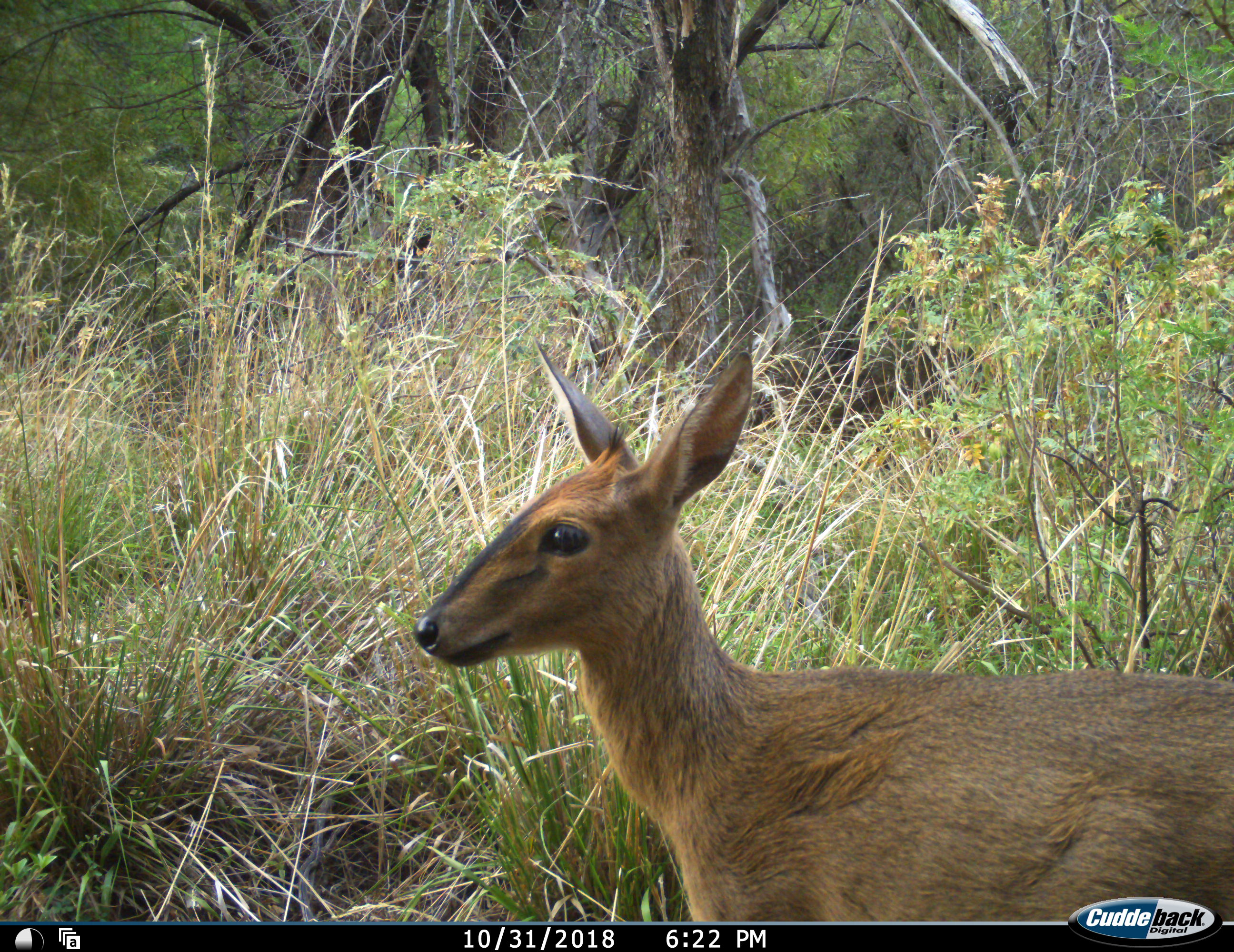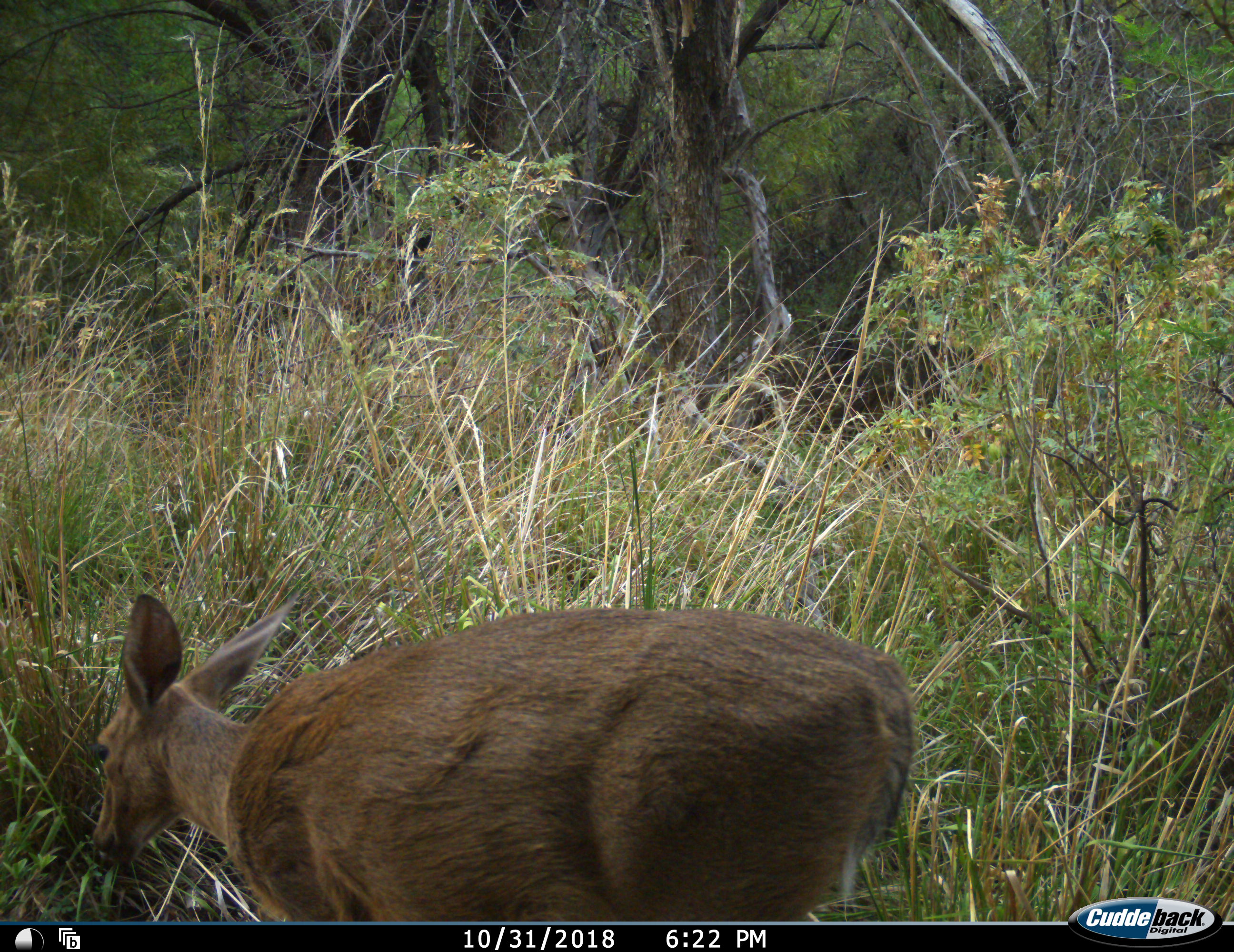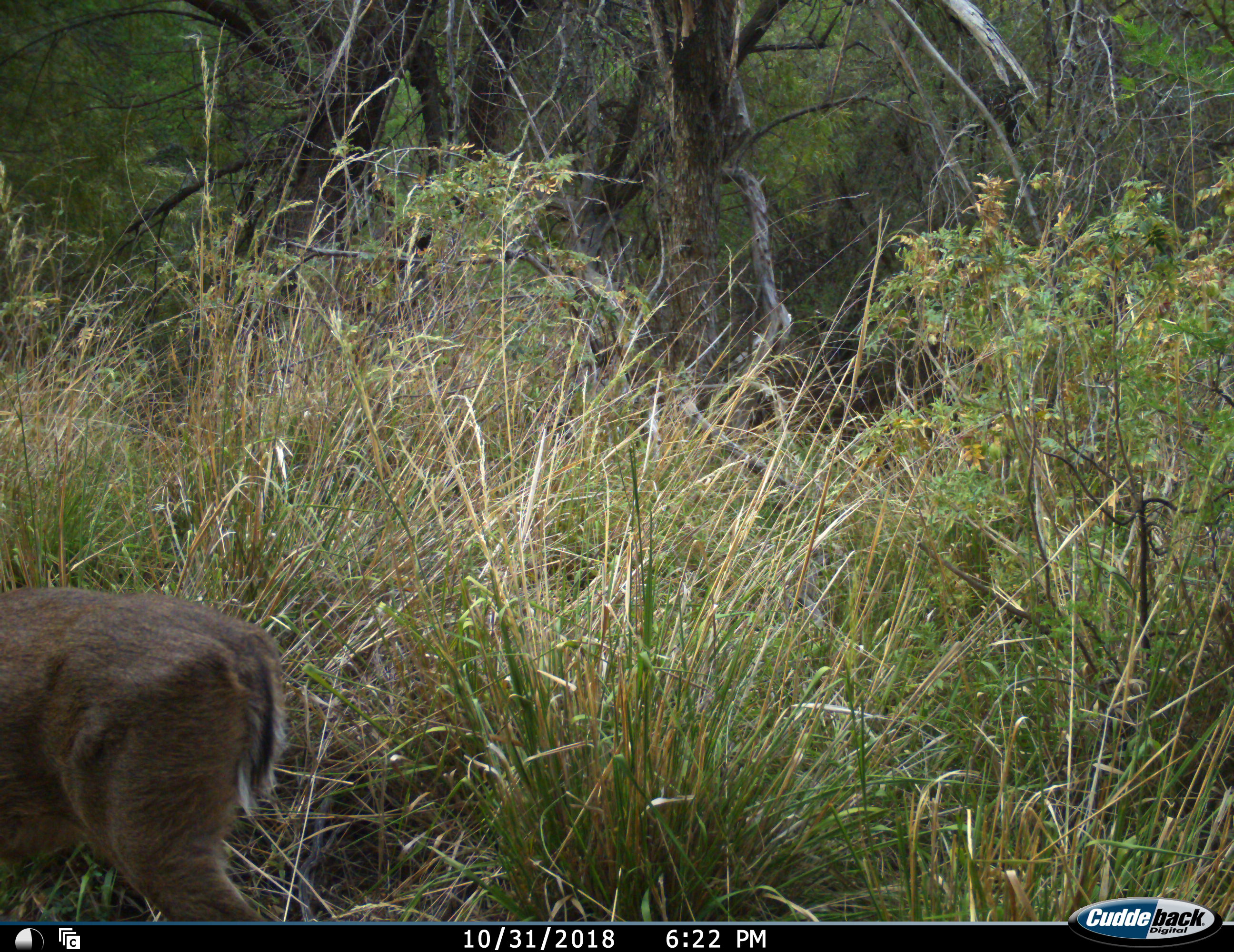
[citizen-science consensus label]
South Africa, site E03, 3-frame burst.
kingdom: Animalia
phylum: Chordata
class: Mammalia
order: Artiodactyla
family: Bovidae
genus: Sylvicapra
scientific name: Sylvicapra grimmia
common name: common grey duiker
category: duikercommongrey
Duikercommongrey (common grey duiker) (Sylvicapra grimmia), count 1. Behavior (volunteer vote fractions): standing 29%, resting 0%, moving 71%, interacting 0%. Young present (vote fraction): 0%. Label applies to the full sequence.